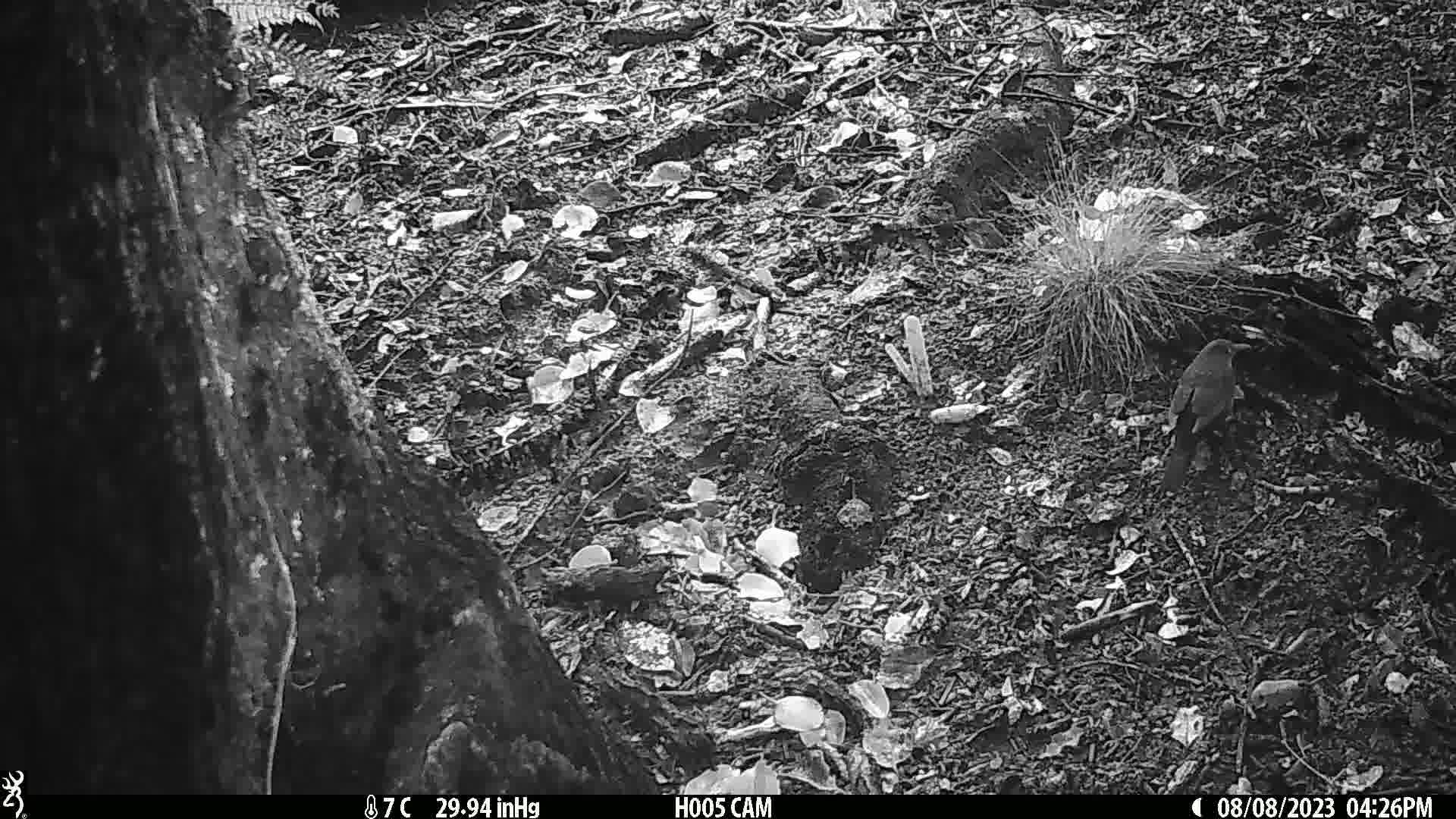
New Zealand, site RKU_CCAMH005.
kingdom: Animalia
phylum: Chordata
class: Aves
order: Passeriformes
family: Turdidae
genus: Turdus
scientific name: Turdus merula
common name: eurasian blackbird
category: blackbird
Blackbird (eurasian blackbird) (Turdus merula).